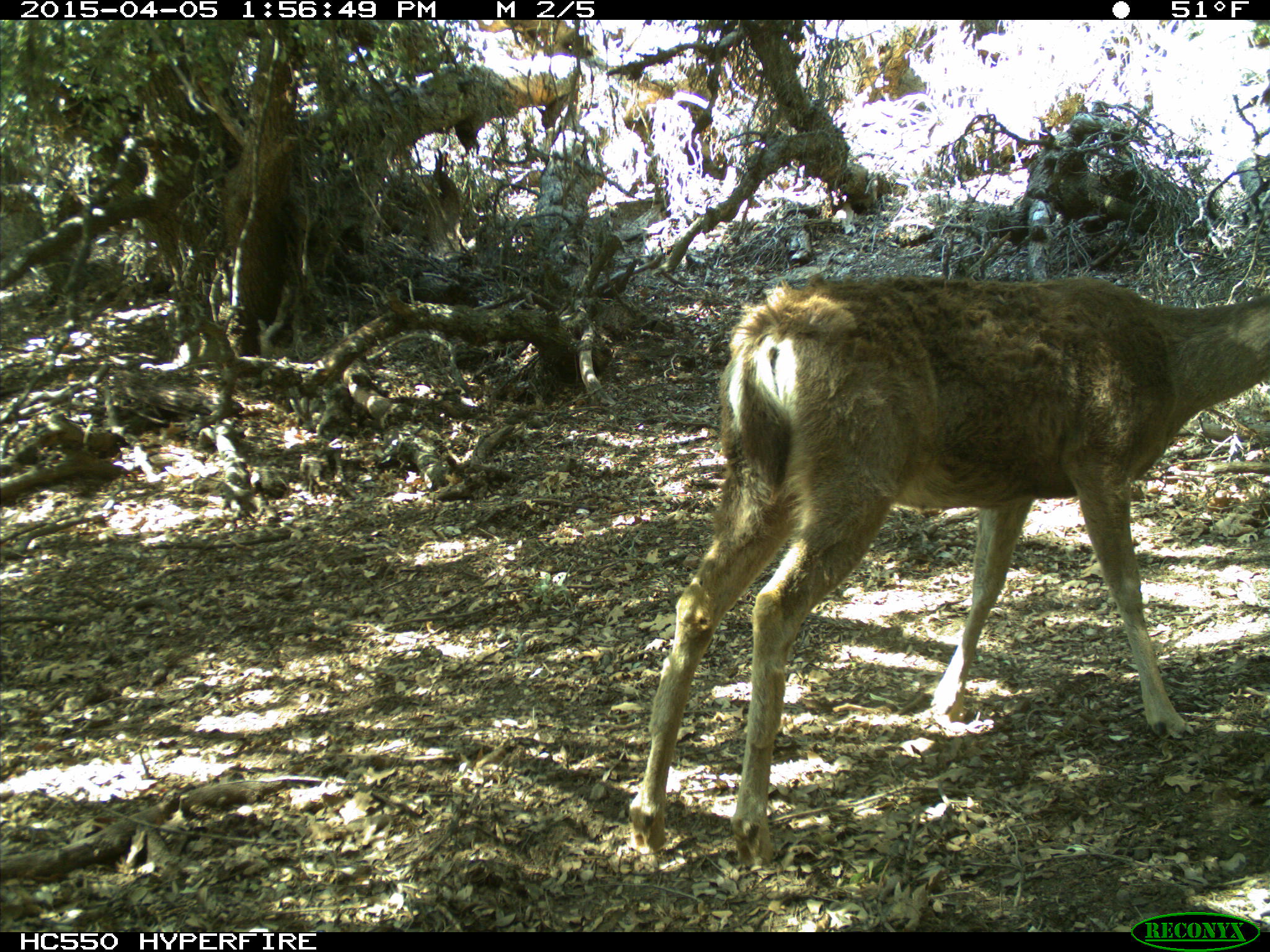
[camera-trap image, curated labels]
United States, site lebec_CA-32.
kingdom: Animalia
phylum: Chordata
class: Mammalia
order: Artiodactyla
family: Cervidae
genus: Odocoileus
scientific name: Odocoileus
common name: deer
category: unidentified deer